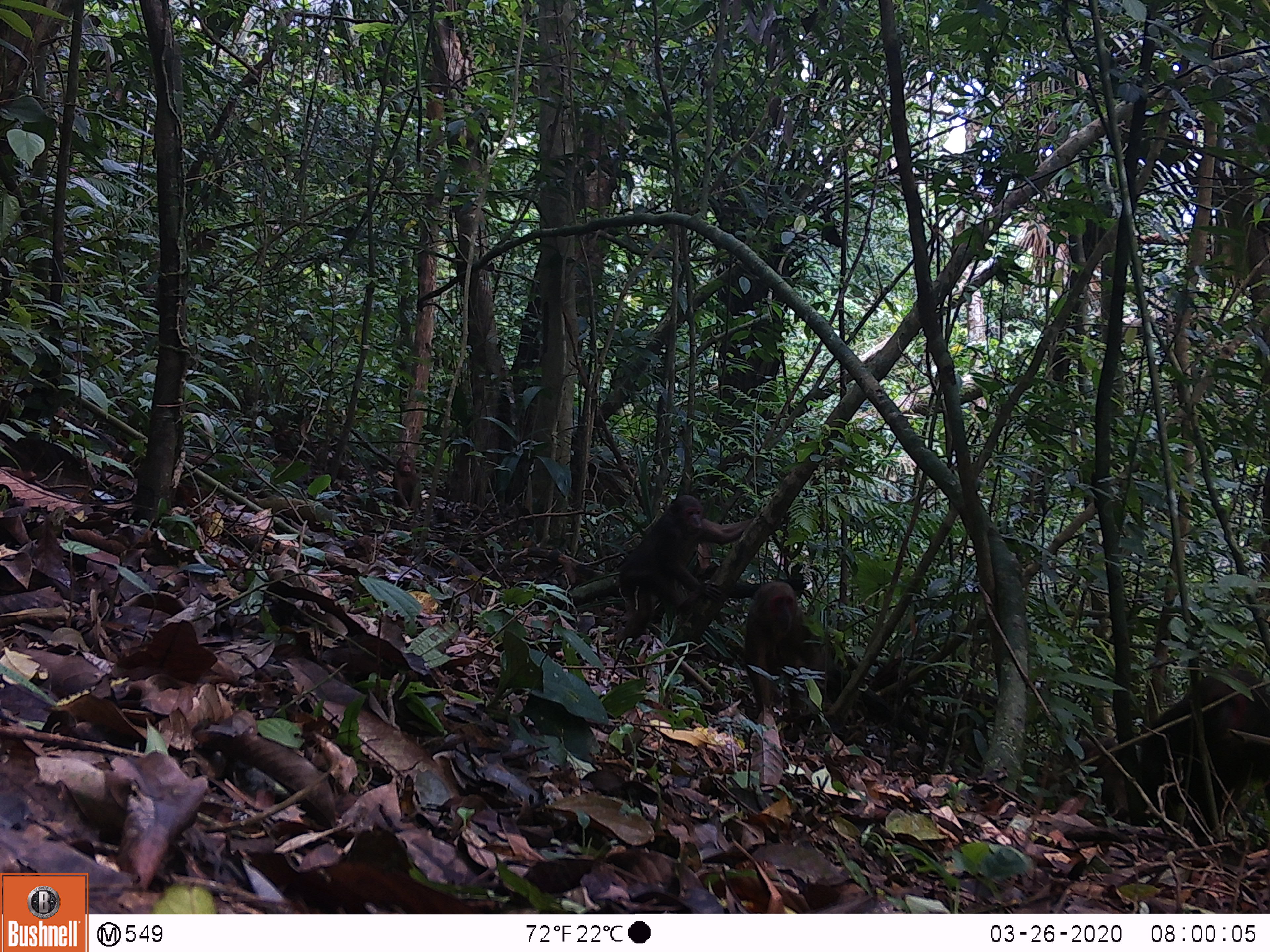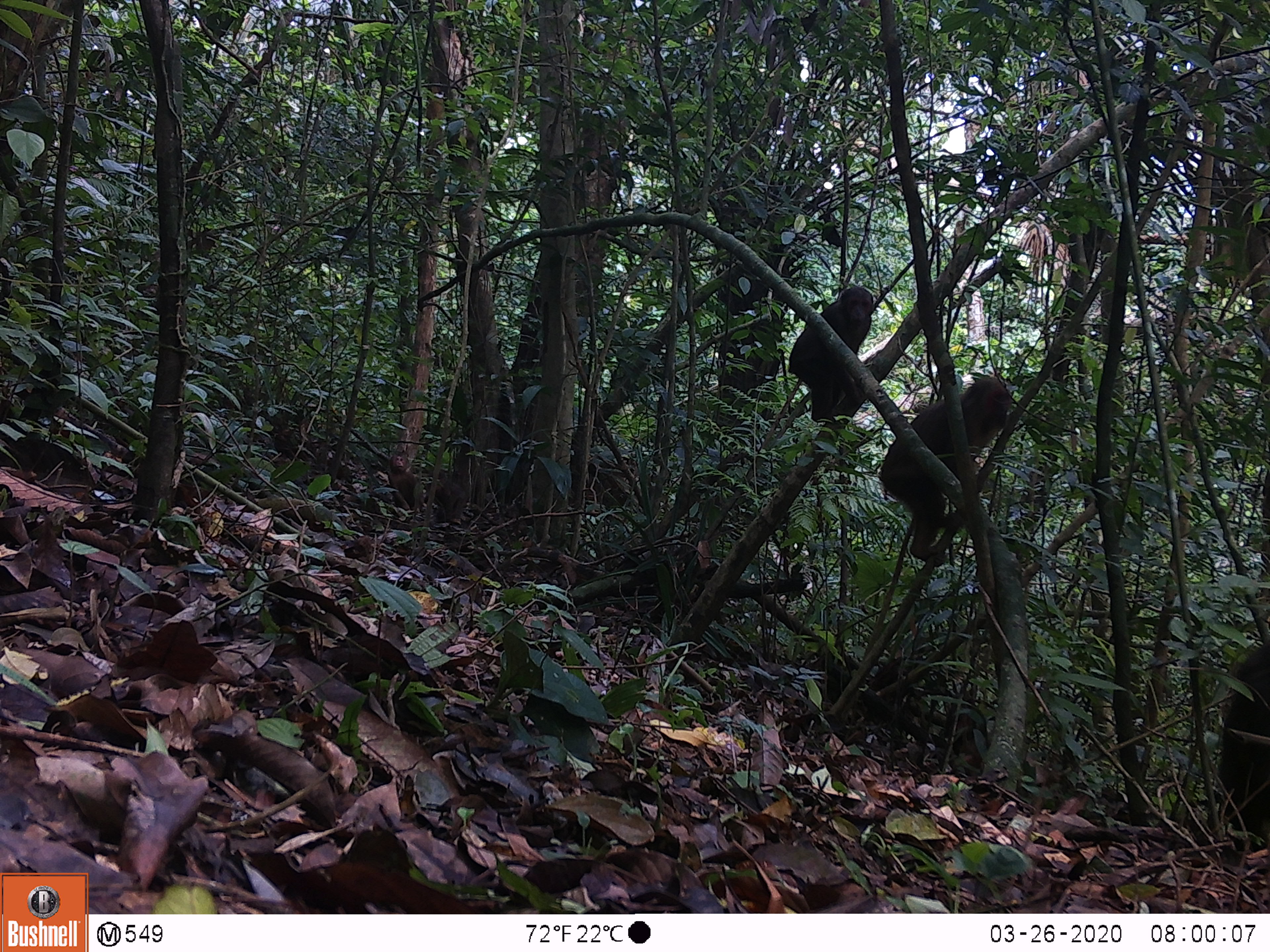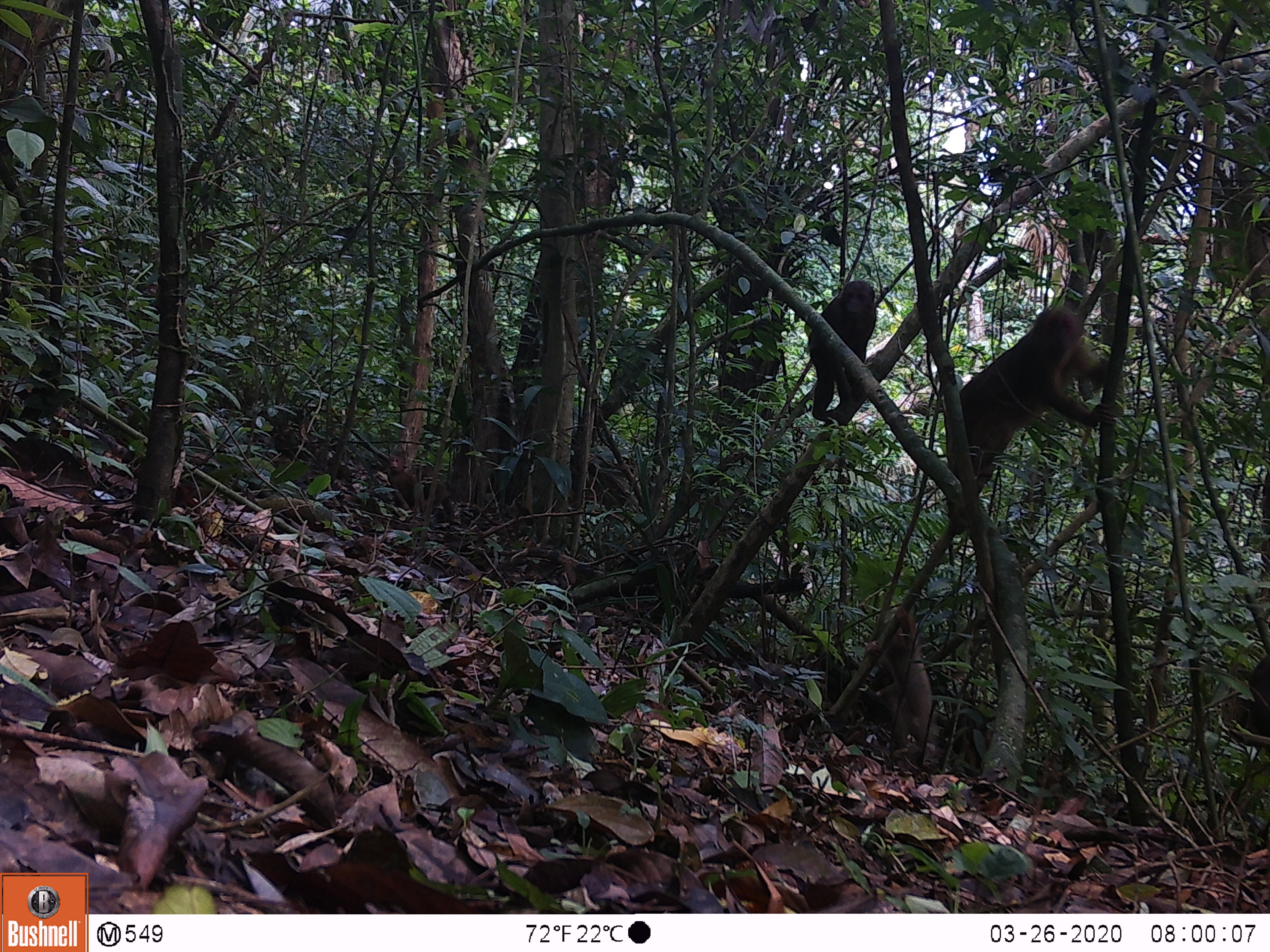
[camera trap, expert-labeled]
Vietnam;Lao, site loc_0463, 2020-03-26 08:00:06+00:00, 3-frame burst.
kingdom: Animalia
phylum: Chordata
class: Mammalia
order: Primates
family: Cercopithecidae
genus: Macaca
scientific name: Macaca arctoides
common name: stump-tailed macaque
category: stump tailed macaque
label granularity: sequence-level